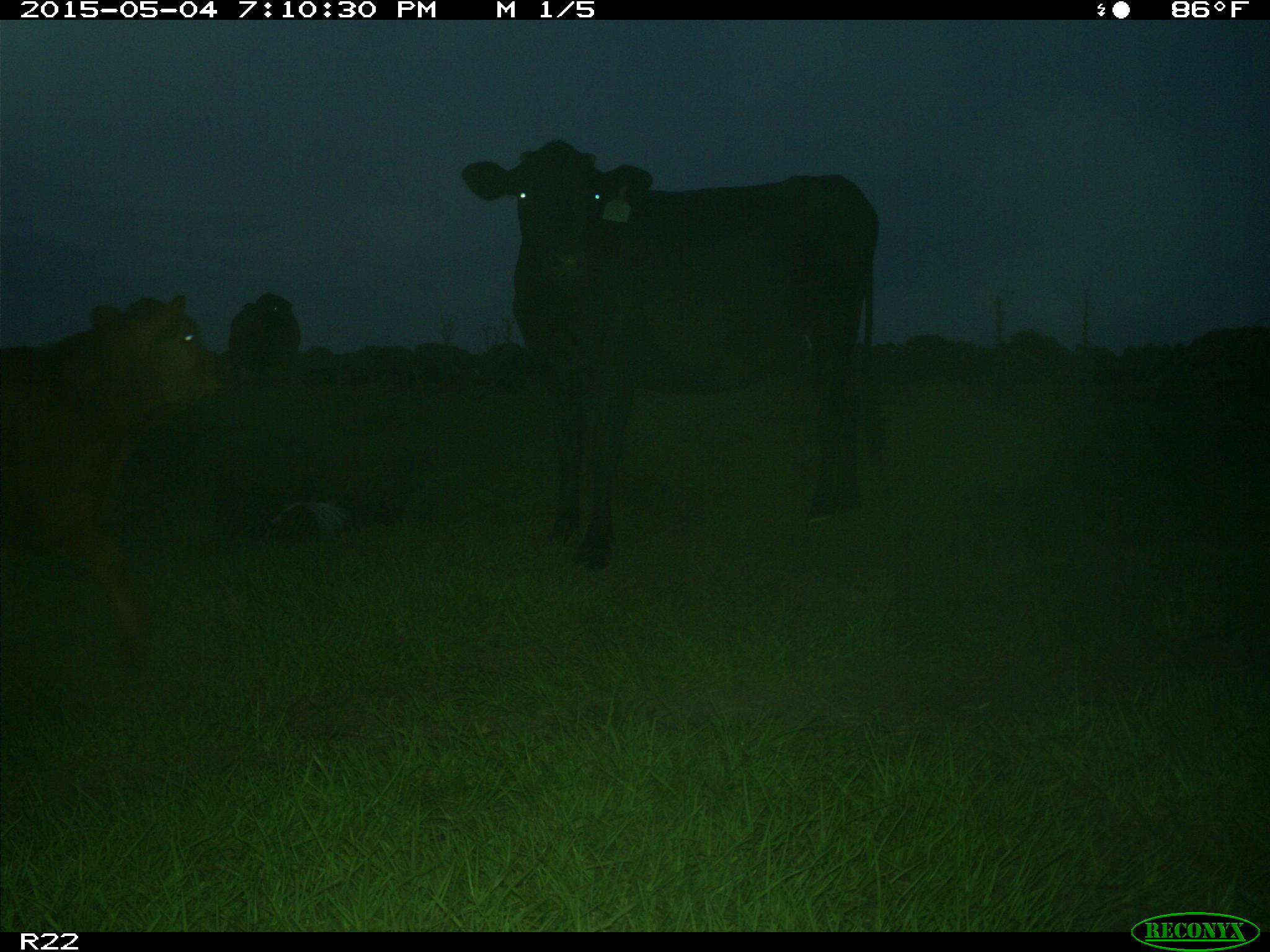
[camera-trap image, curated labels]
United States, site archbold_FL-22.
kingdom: Animalia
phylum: Chordata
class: Mammalia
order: Artiodactyla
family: Bovidae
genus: Bos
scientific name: Bos taurus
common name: domestic cow